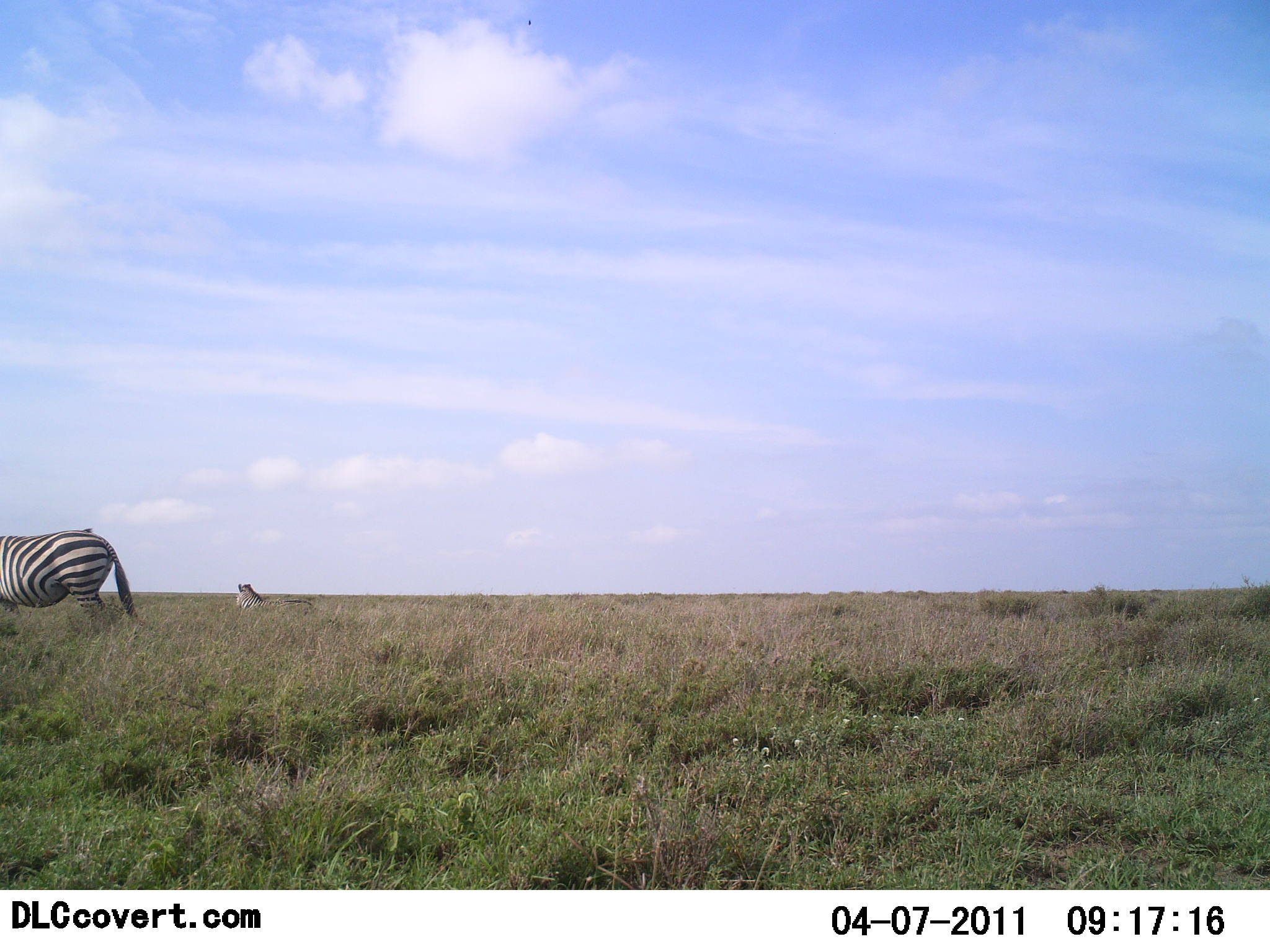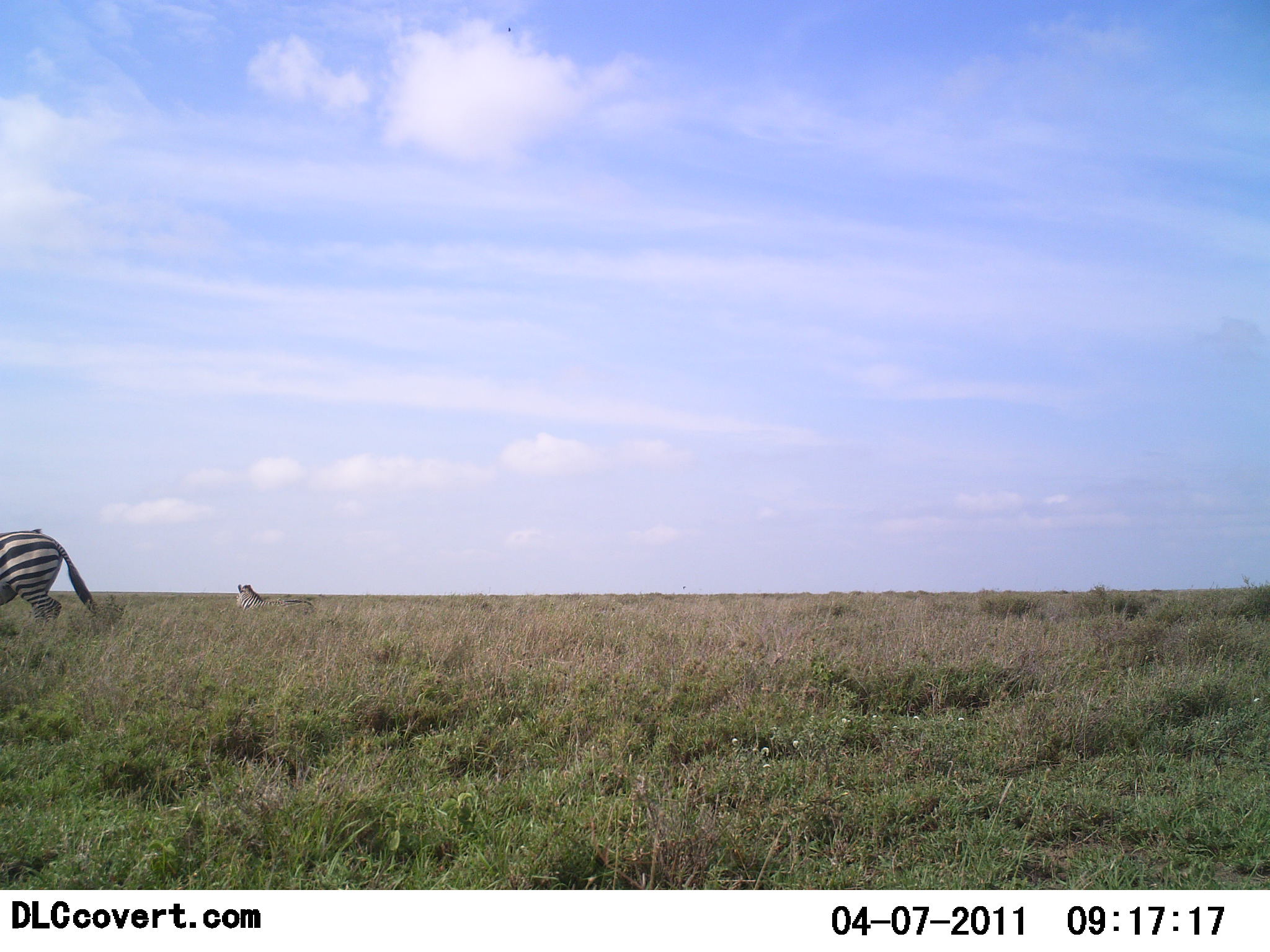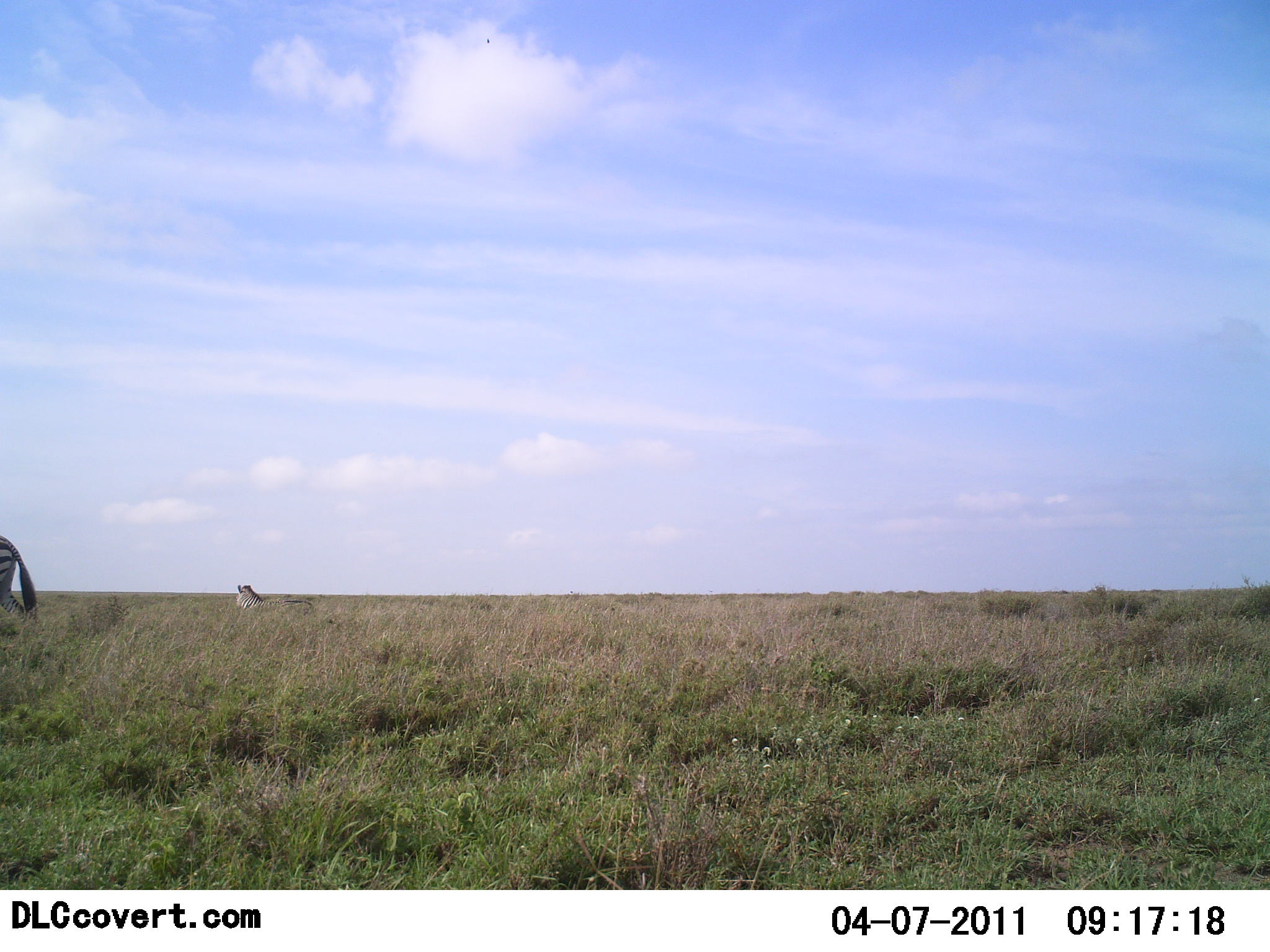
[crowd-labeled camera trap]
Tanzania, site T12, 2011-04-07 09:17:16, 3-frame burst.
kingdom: Animalia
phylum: Chordata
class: Mammalia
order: Perissodactyla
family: Equidae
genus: Equus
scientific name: Equus quagga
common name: plains zebra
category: zebra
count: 2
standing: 27%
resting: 45%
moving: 91%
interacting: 0%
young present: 0%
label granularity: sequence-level